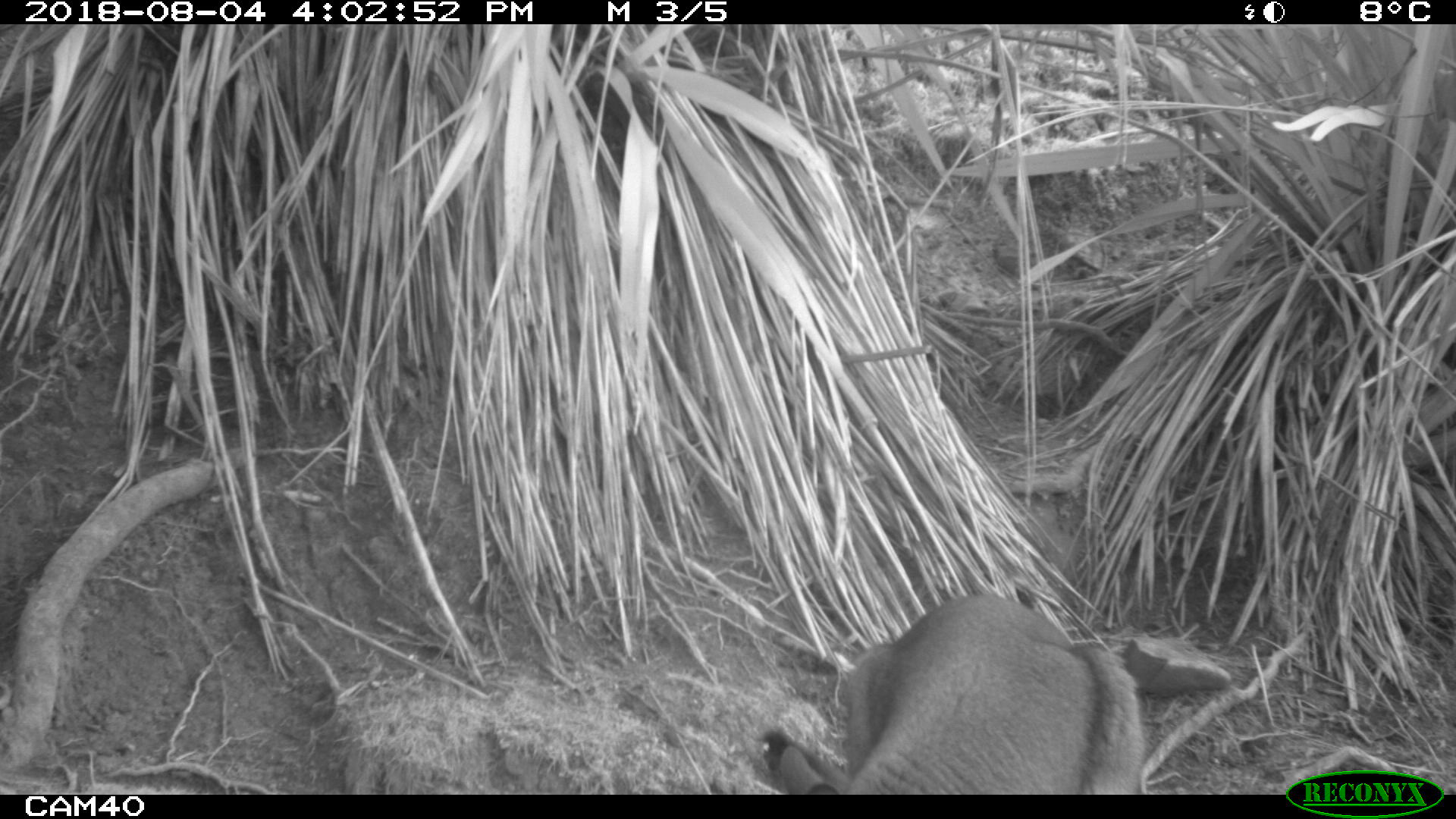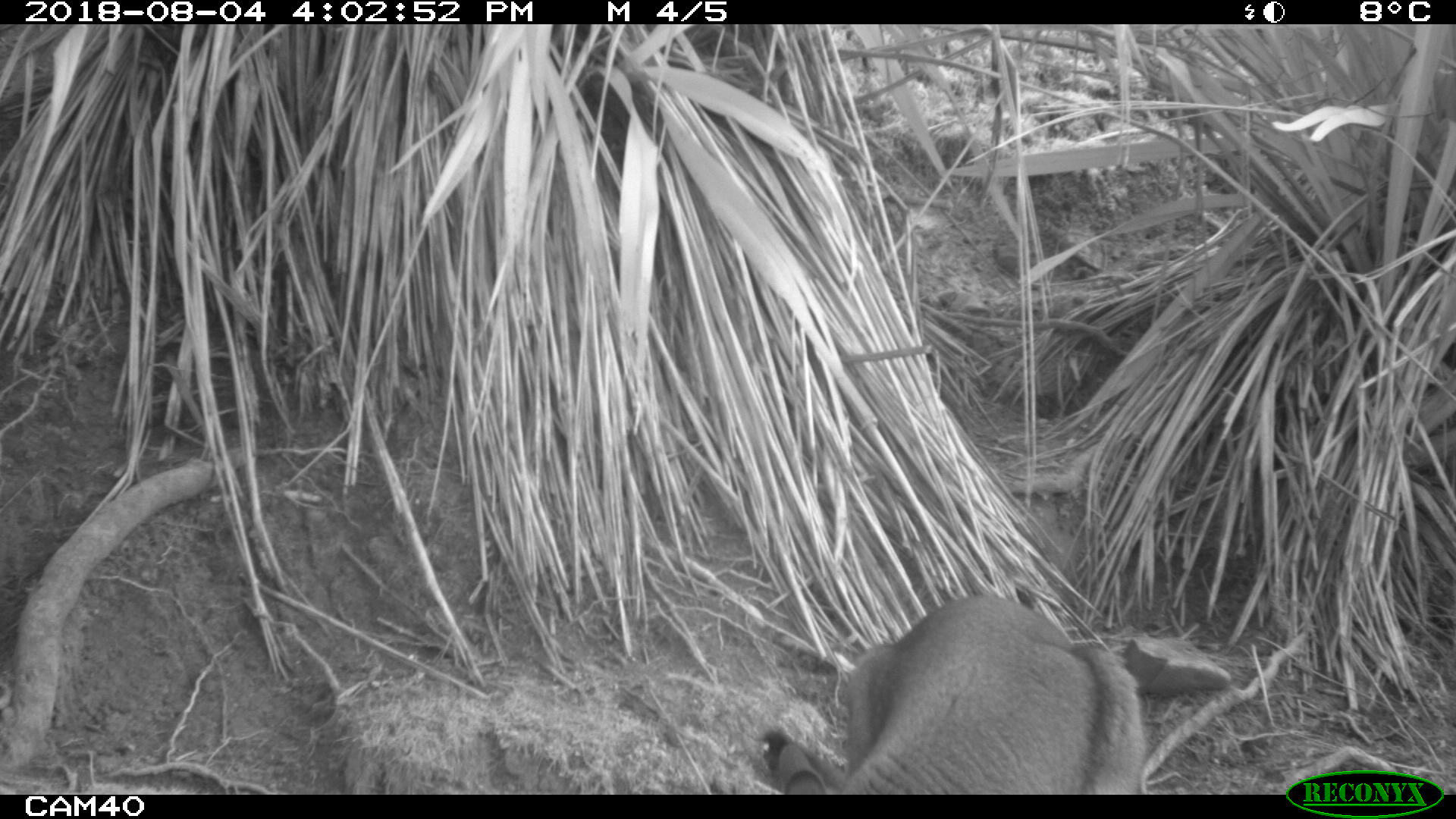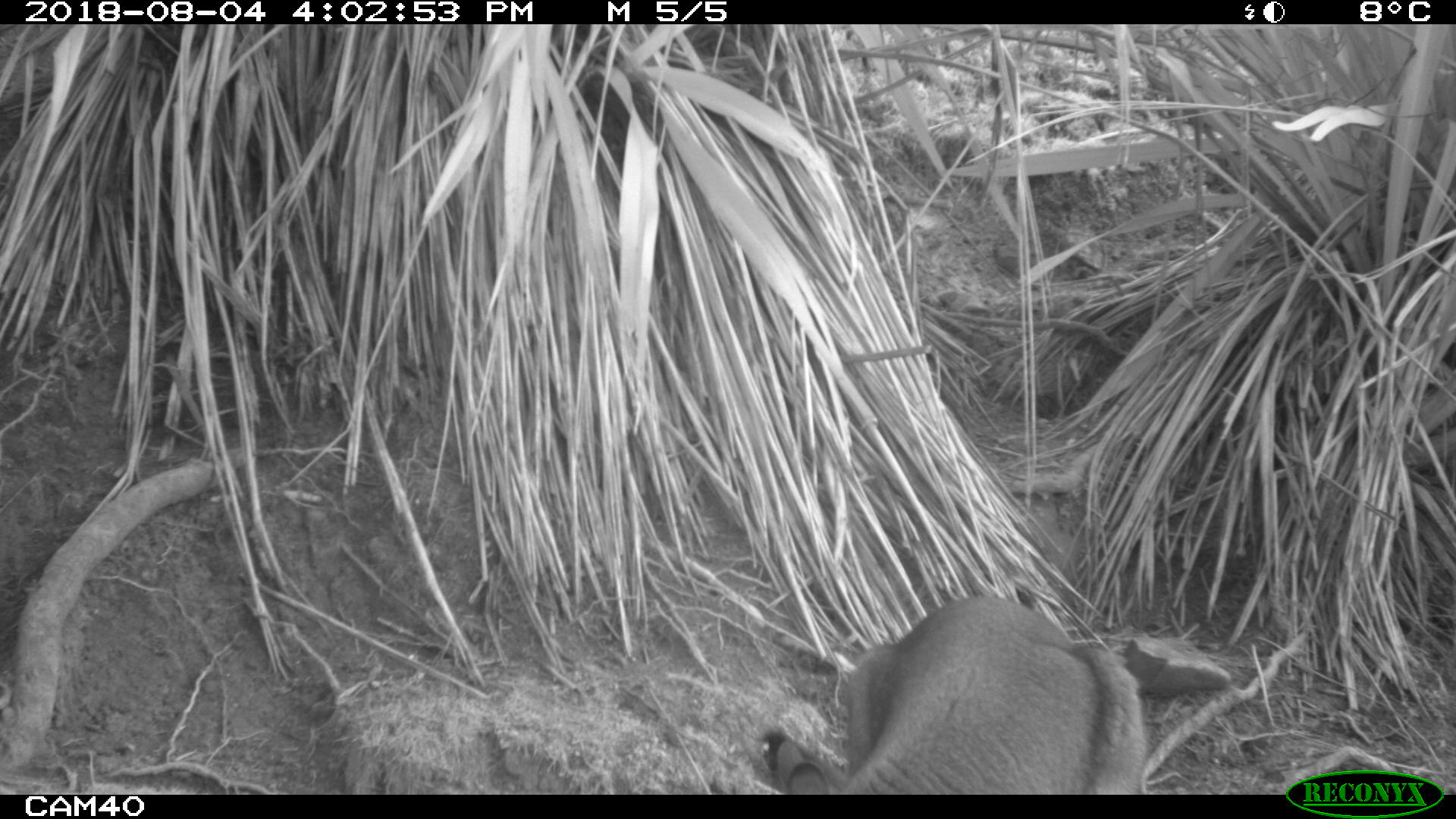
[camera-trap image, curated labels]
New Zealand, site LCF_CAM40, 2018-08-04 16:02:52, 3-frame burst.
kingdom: Animalia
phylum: Chordata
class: Mammalia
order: Diprotodontia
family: Macropodidae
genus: Notamacropus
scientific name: Notamacropus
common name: wallaby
Wallaby (Notamacropus).